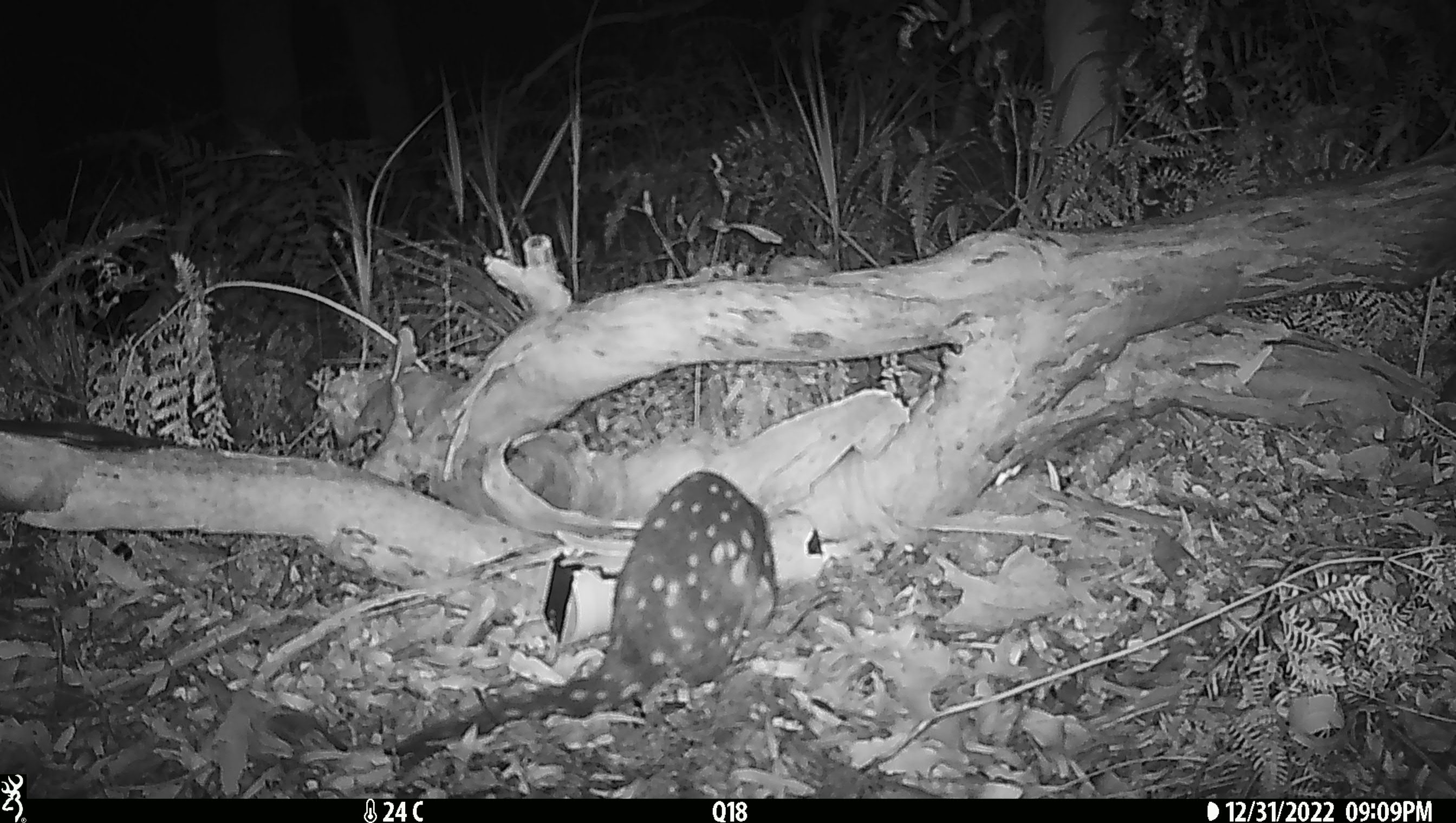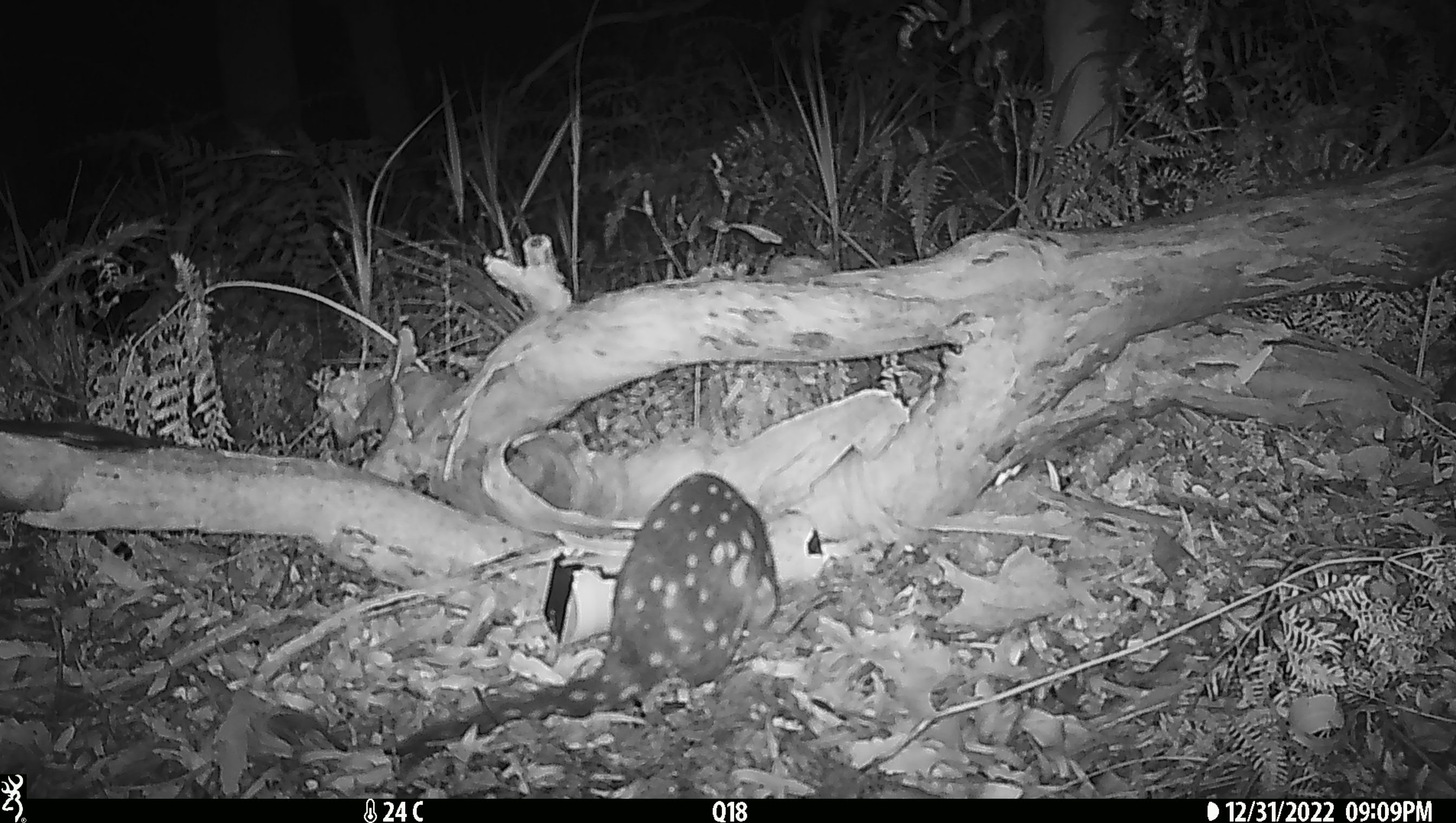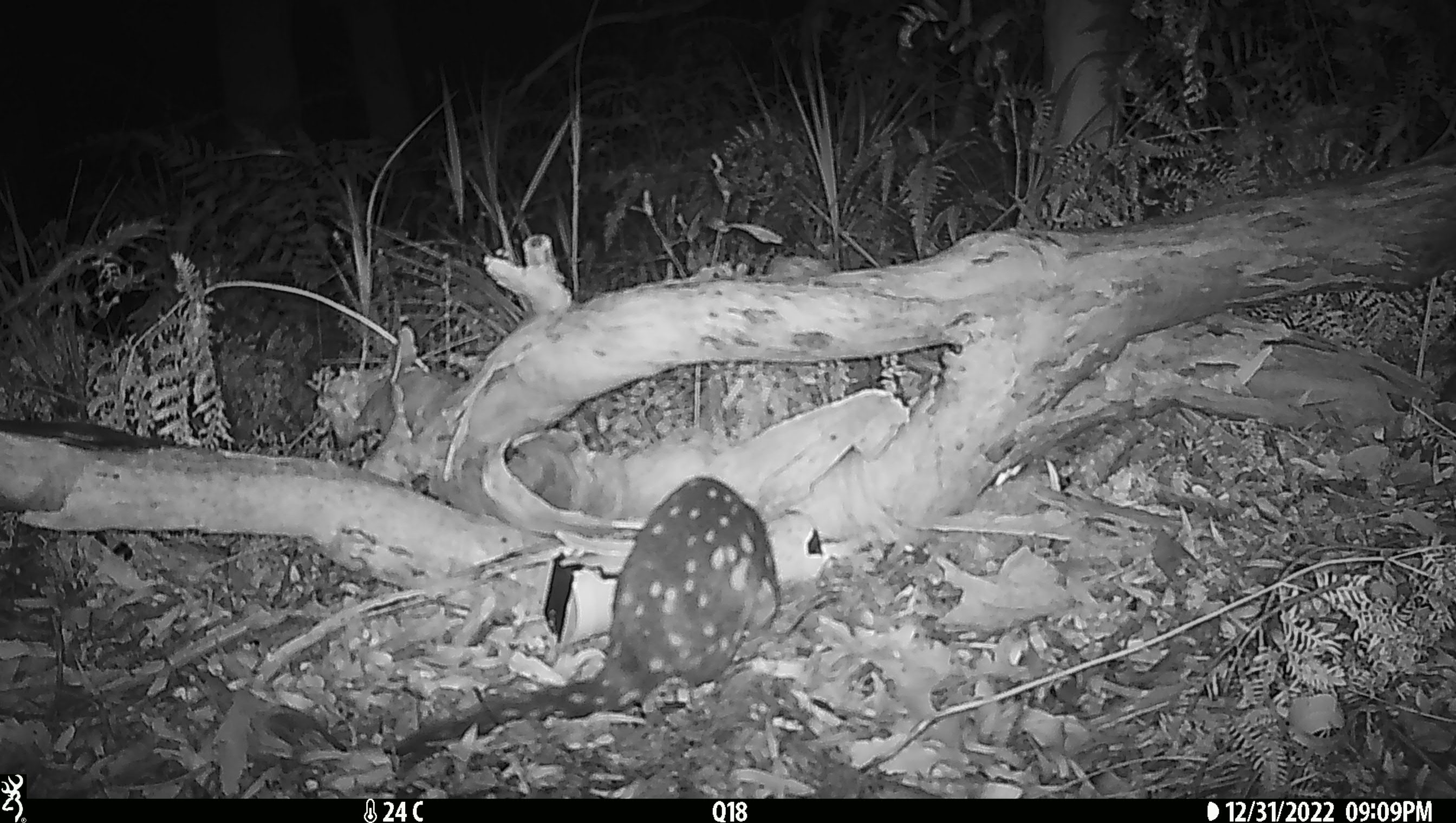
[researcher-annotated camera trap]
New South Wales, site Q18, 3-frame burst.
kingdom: Animalia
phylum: Chordata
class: Mammalia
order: Dasyuromorphia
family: Dasyuridae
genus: Dasyurus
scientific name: Dasyurus maculatus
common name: spotted-tailed quoll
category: quoll